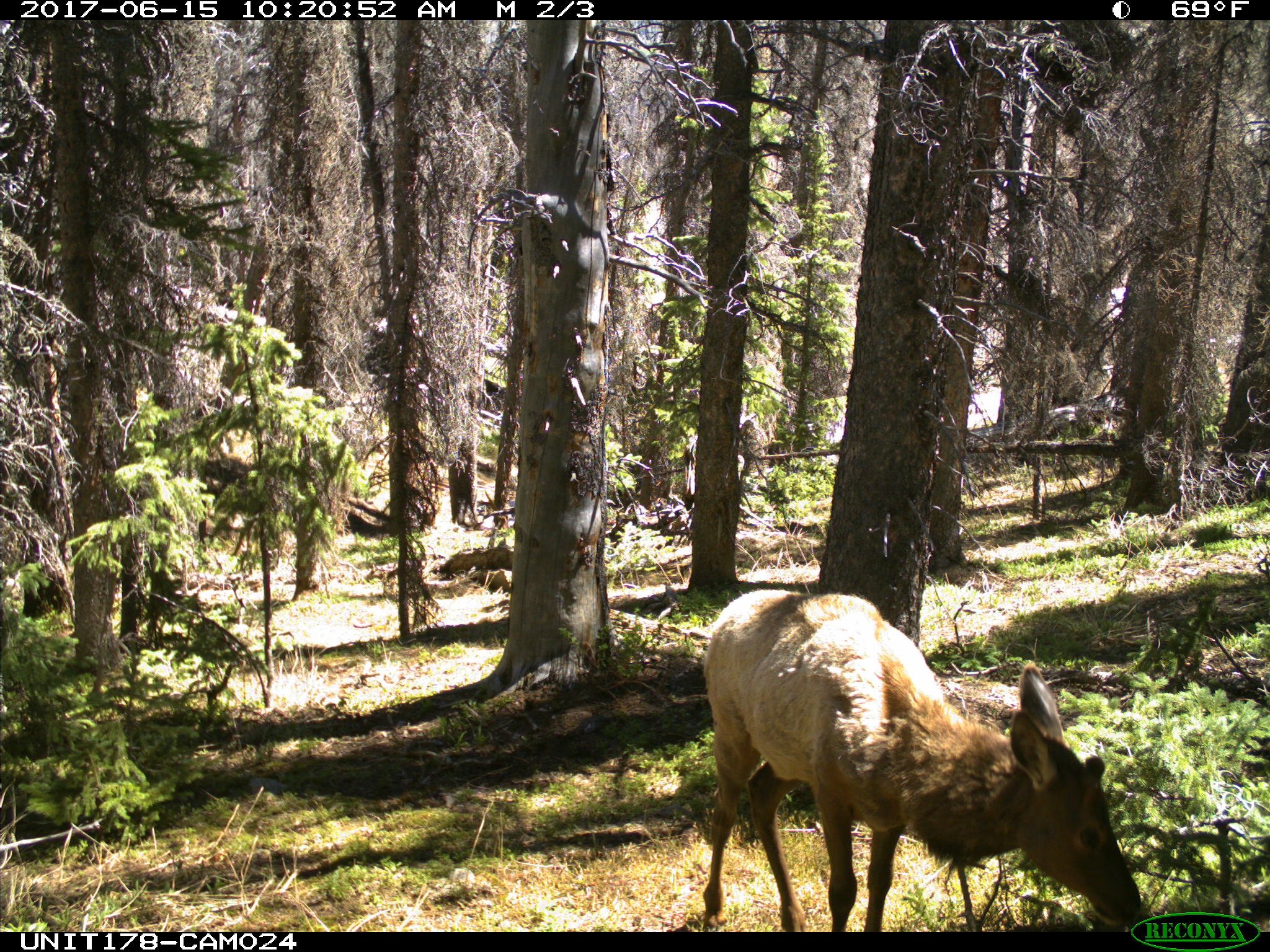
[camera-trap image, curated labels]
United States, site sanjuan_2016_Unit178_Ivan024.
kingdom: Animalia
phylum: Chordata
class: Mammalia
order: Artiodactyla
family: Cervidae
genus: Cervus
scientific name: Cervus elaphus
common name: red deer